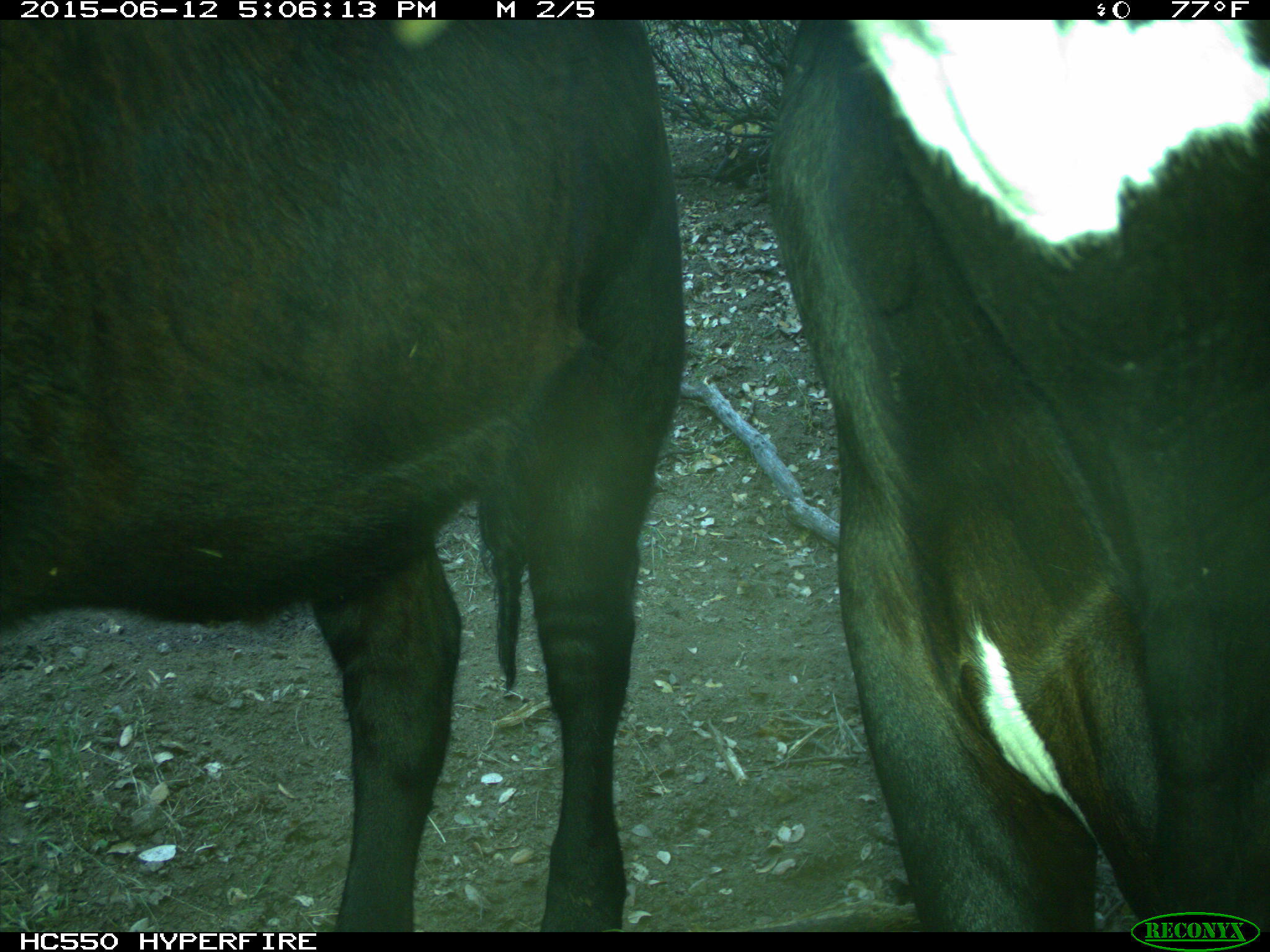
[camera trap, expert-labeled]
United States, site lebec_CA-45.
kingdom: Animalia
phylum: Chordata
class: Mammalia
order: Artiodactyla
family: Bovidae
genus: Bos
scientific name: Bos taurus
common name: domestic cow